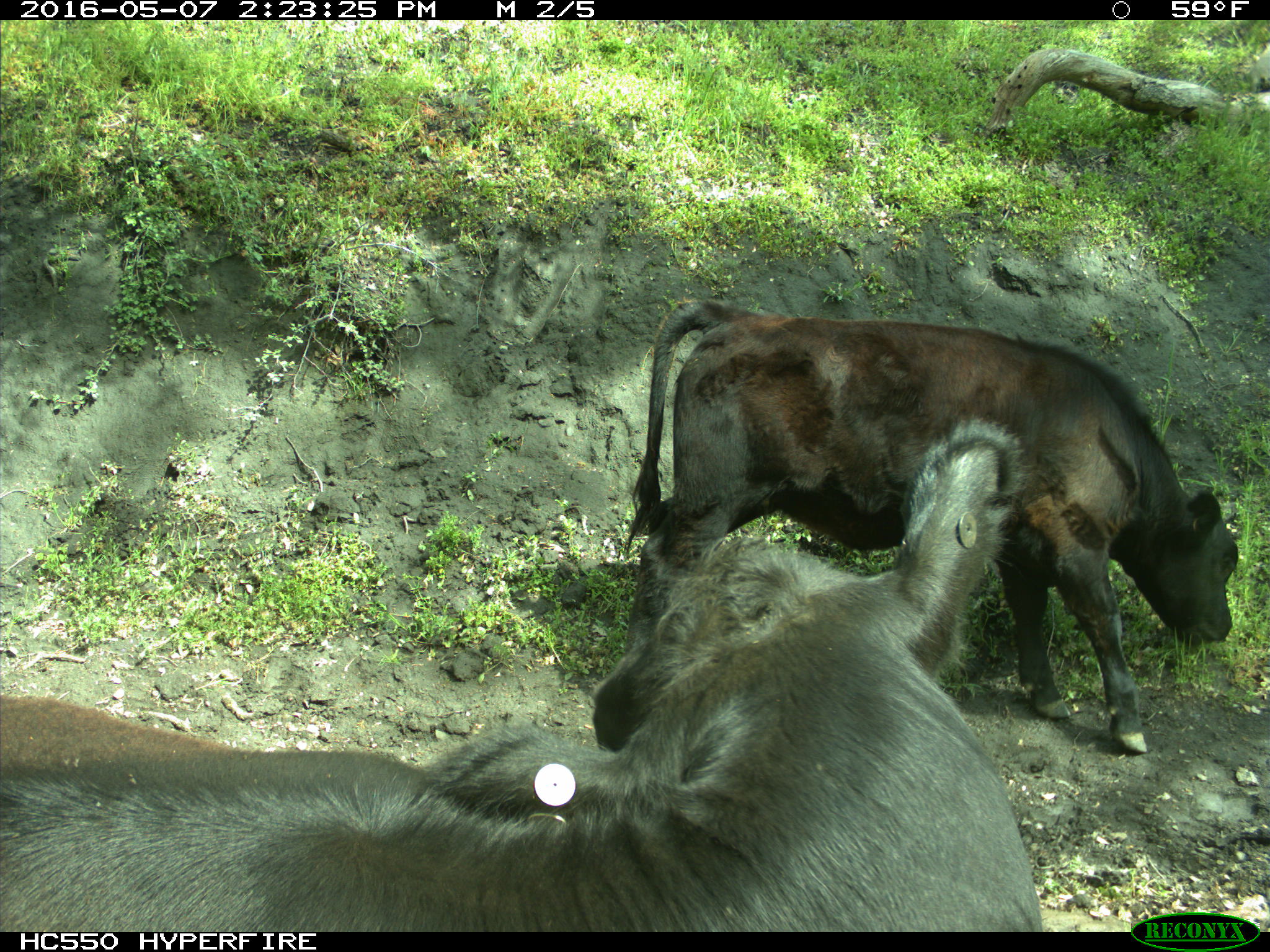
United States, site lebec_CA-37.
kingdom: Animalia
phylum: Chordata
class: Mammalia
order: Artiodactyla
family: Bovidae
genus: Bos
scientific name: Bos taurus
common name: domestic cow